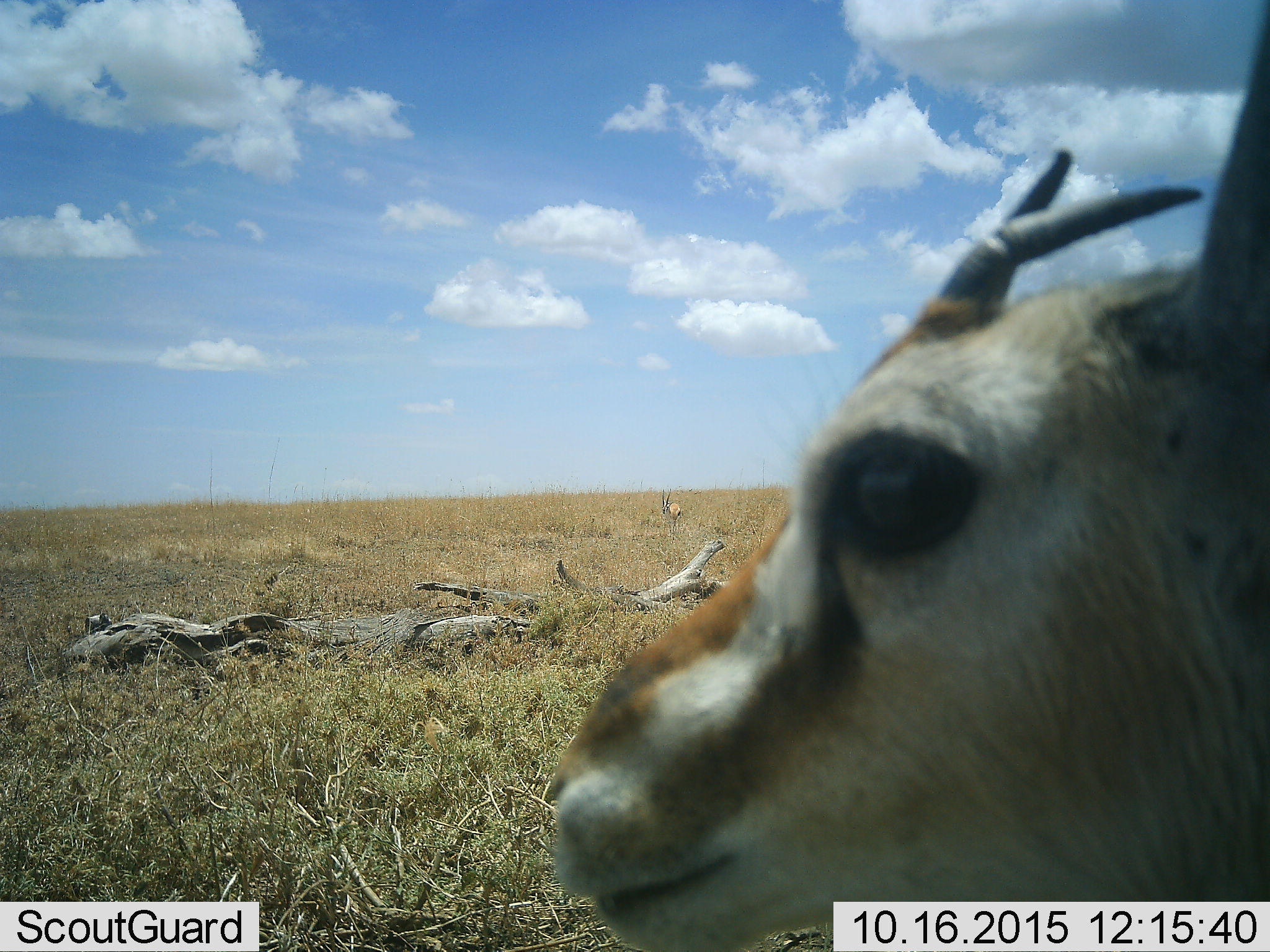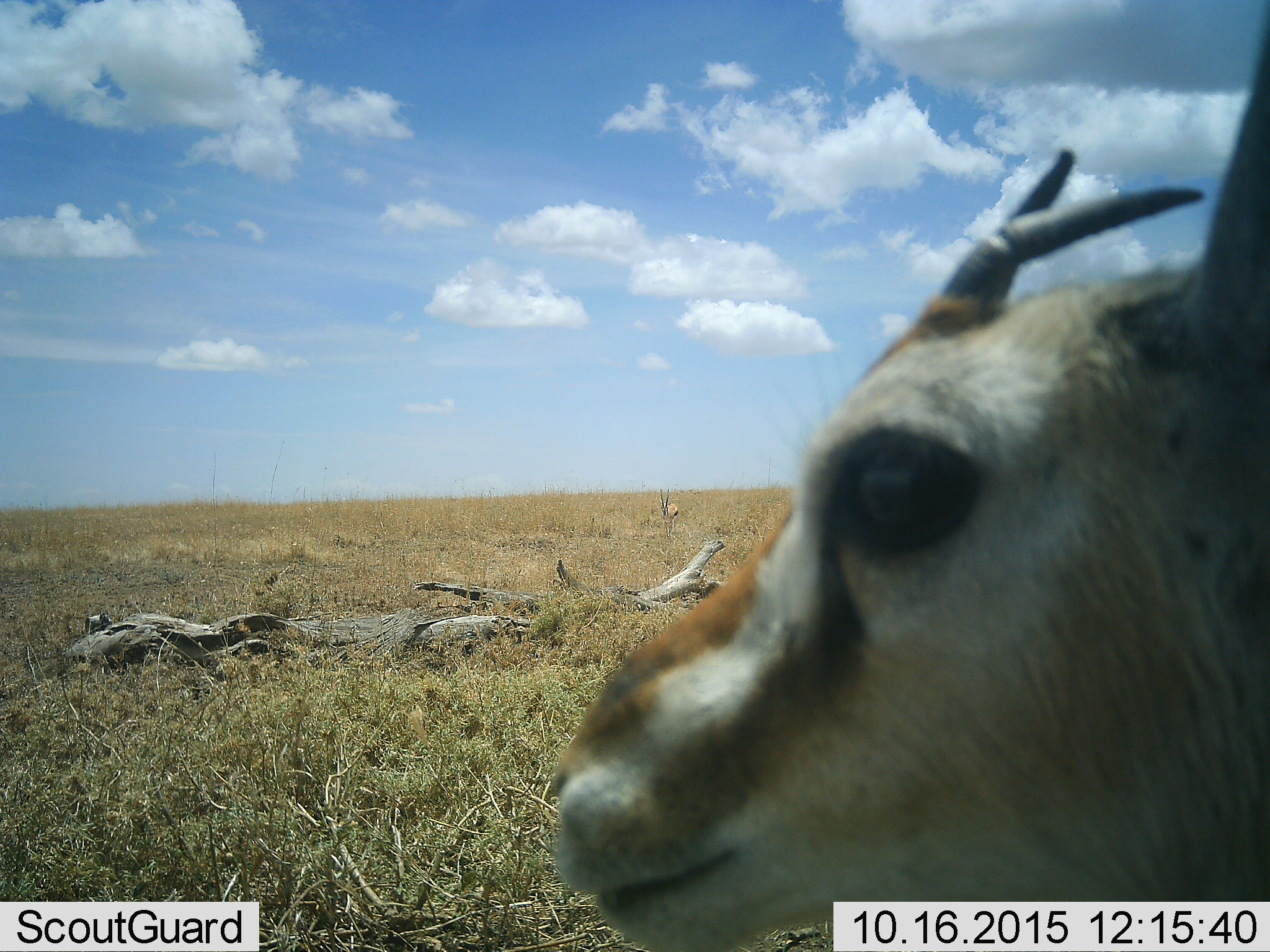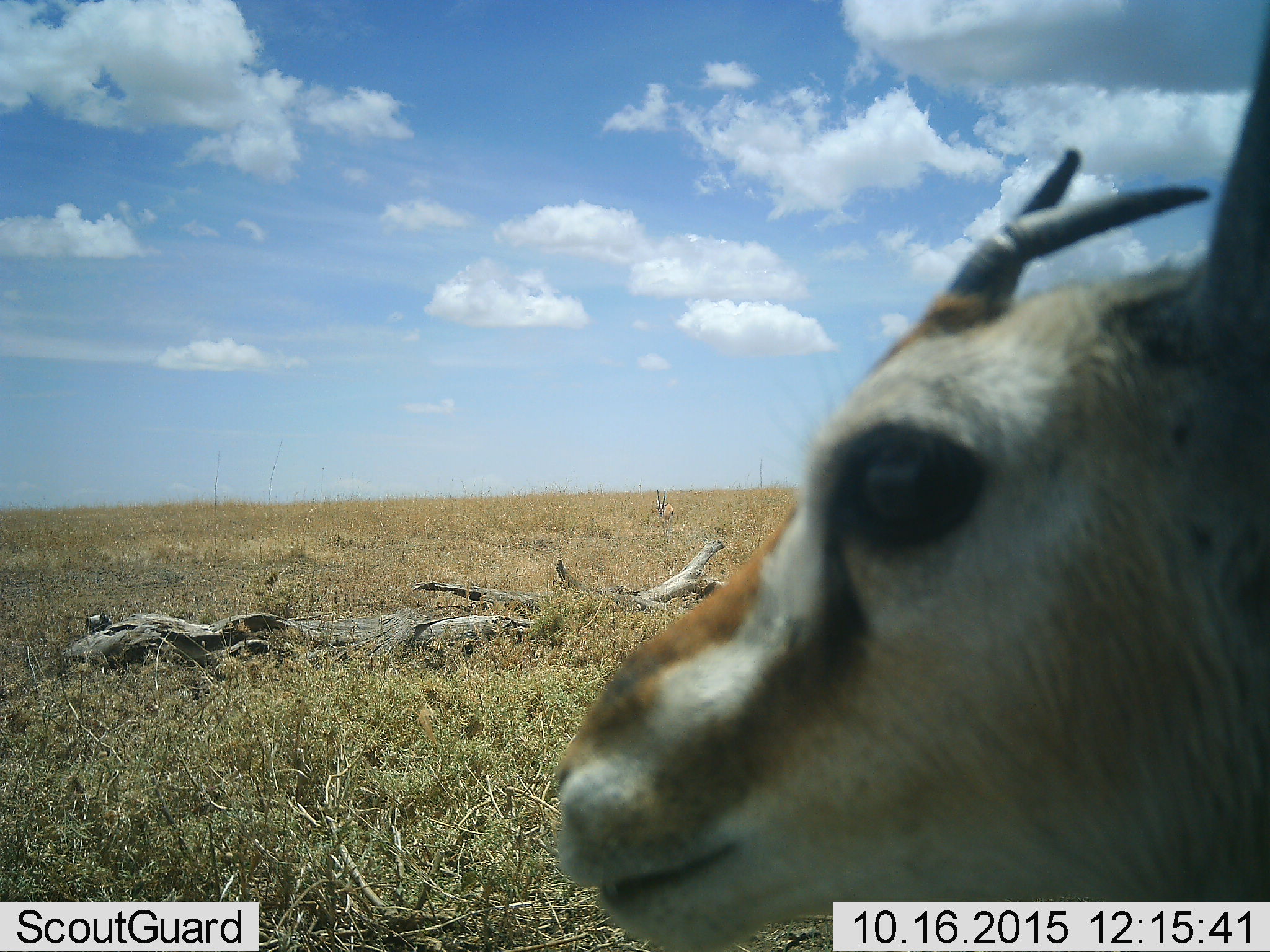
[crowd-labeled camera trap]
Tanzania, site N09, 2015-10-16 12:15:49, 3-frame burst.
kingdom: Animalia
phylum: Chordata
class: Mammalia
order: Artiodactyla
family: Bovidae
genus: Eudorcas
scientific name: Eudorcas thomsonii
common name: thomson's gazelle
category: gazellethomsons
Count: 2.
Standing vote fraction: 67%.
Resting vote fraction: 17%.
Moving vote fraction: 33%.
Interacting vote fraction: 0%.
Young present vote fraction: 17%.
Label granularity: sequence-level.